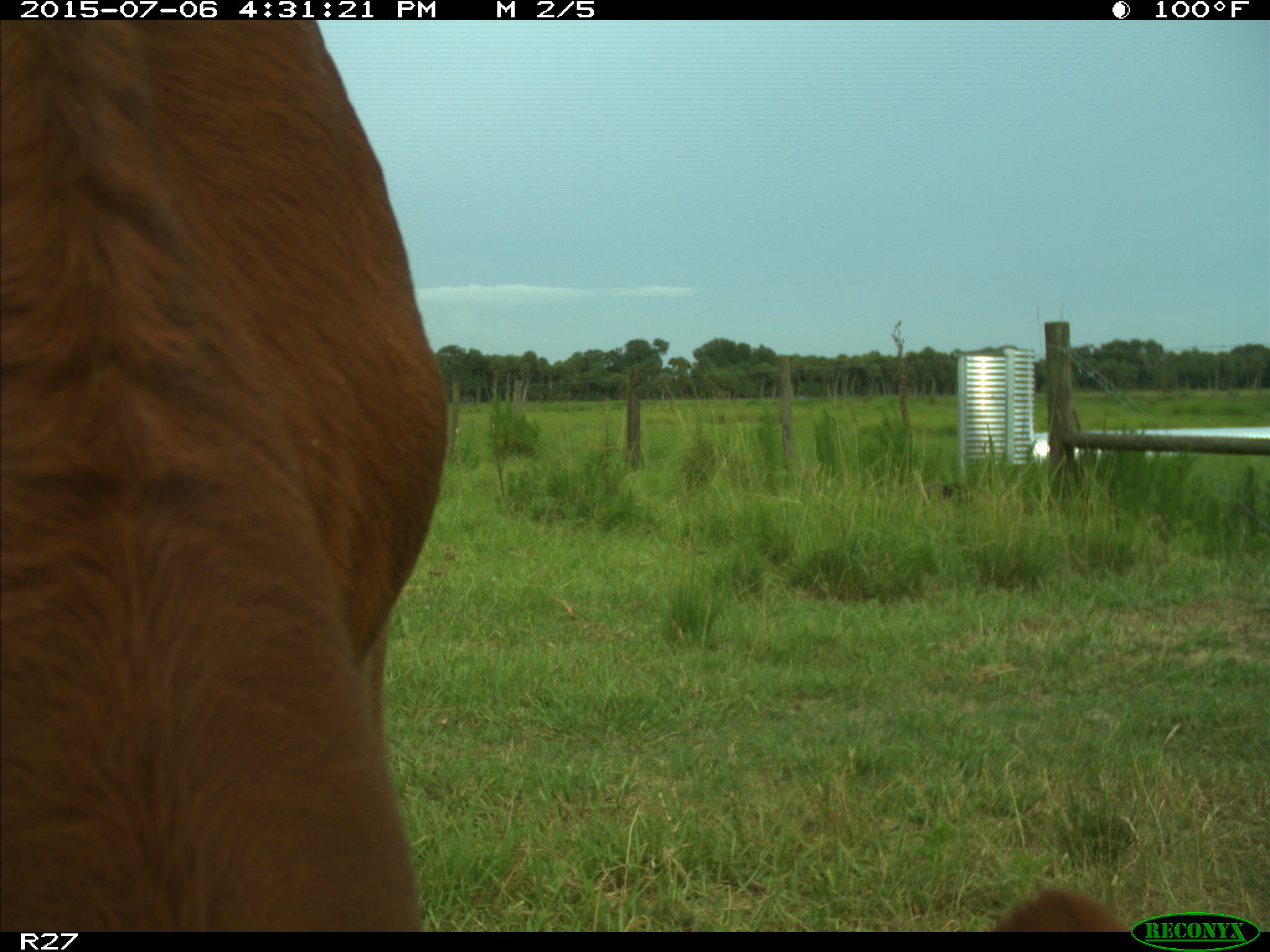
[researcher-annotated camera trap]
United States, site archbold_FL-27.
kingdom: Animalia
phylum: Chordata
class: Mammalia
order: Artiodactyla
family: Bovidae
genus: Bos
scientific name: Bos taurus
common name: domestic cow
Bos taurus (domestic cow).